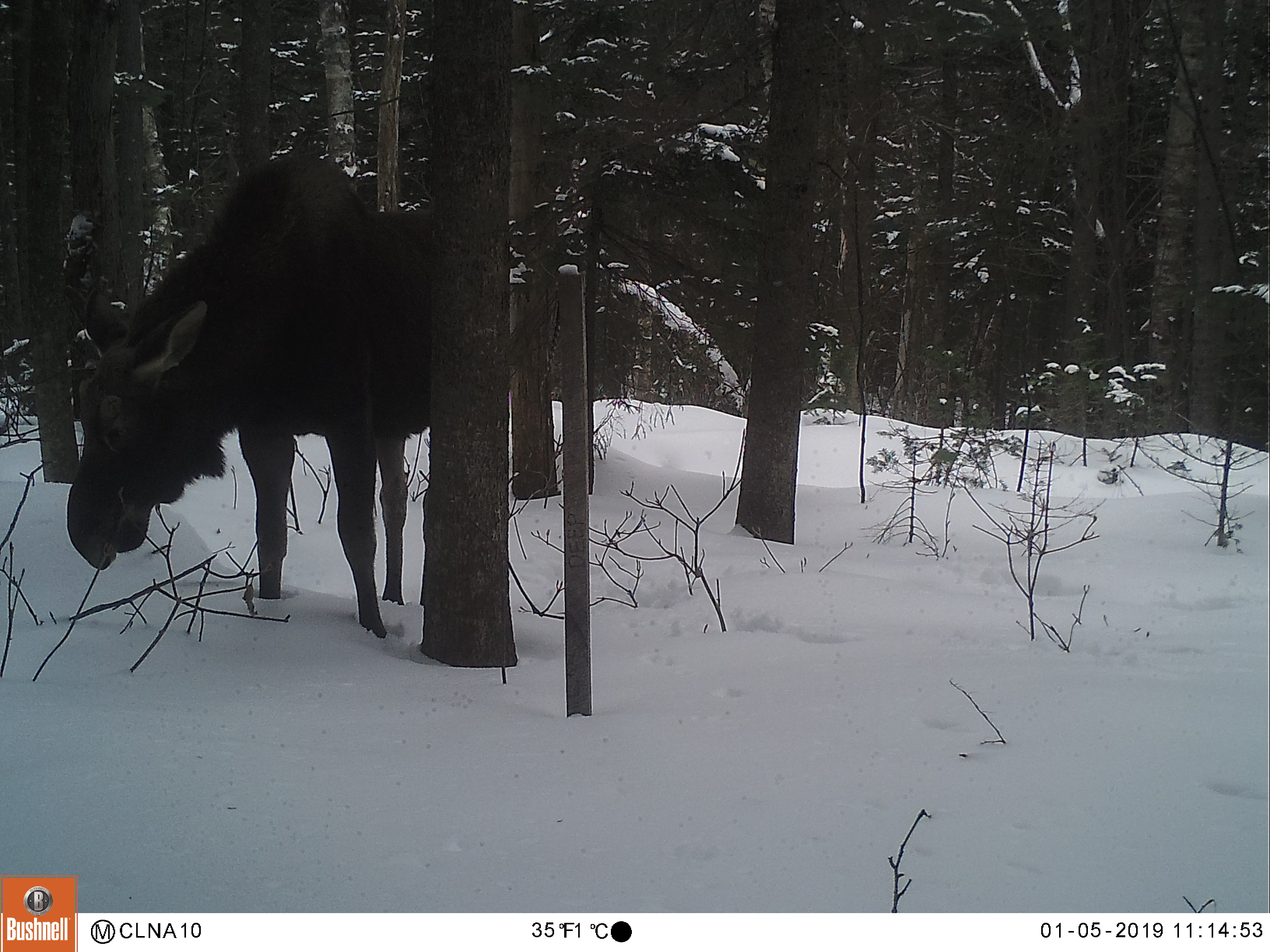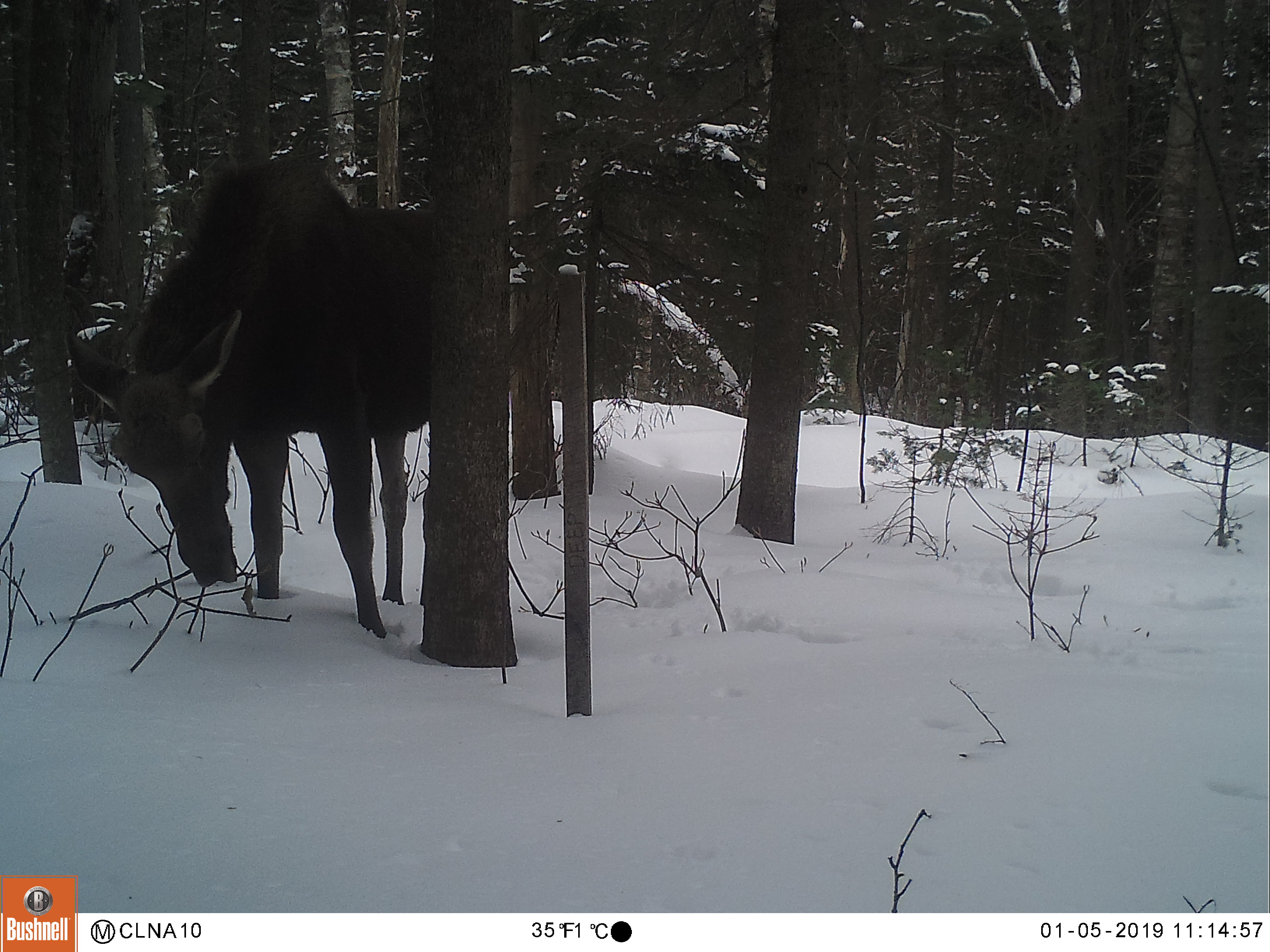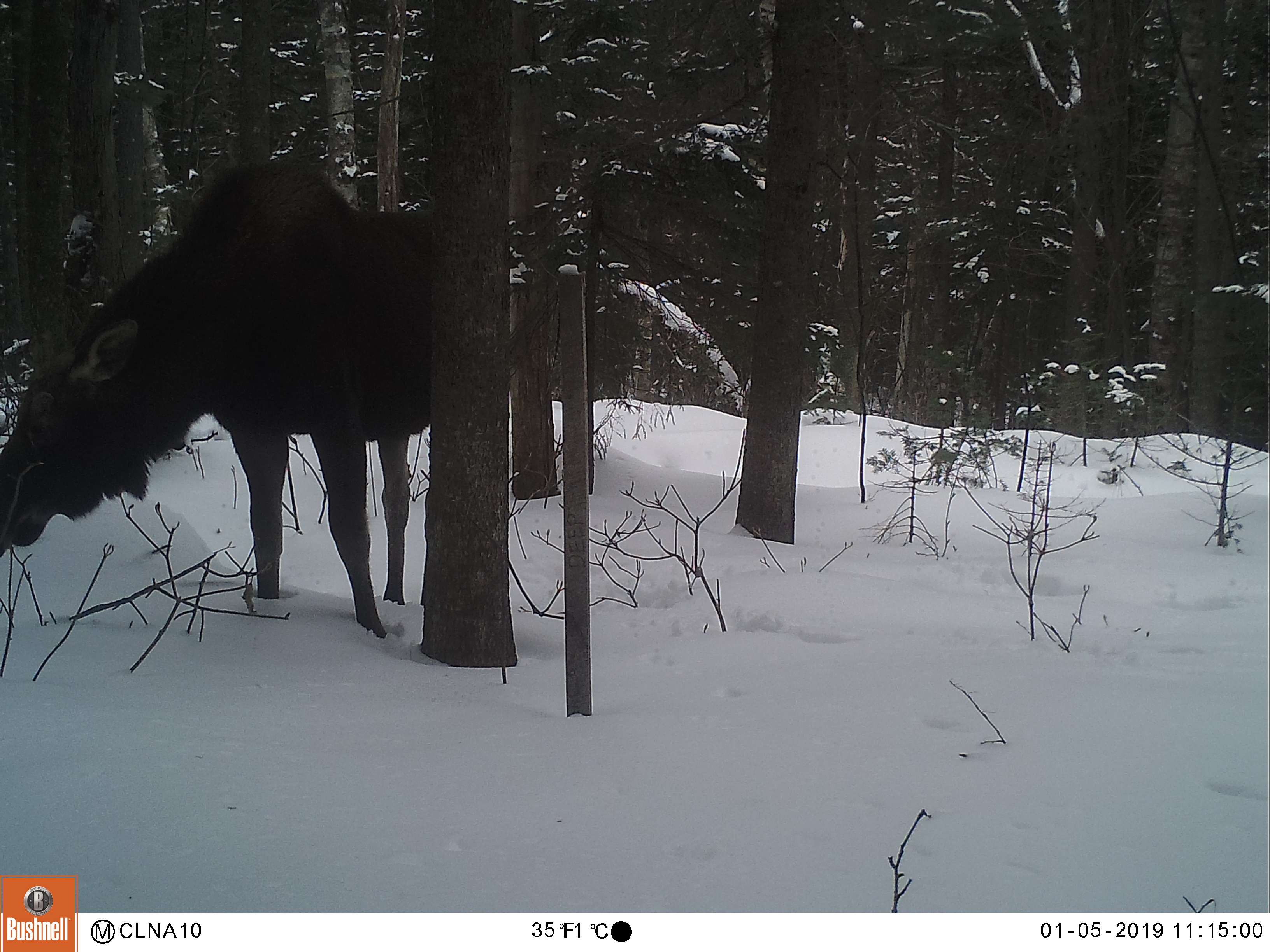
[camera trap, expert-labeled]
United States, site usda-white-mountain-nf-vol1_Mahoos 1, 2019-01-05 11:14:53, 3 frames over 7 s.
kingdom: Animalia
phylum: Chordata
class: Mammalia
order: Artiodactyla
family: Cervidae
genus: Alces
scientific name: Alces alces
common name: moose